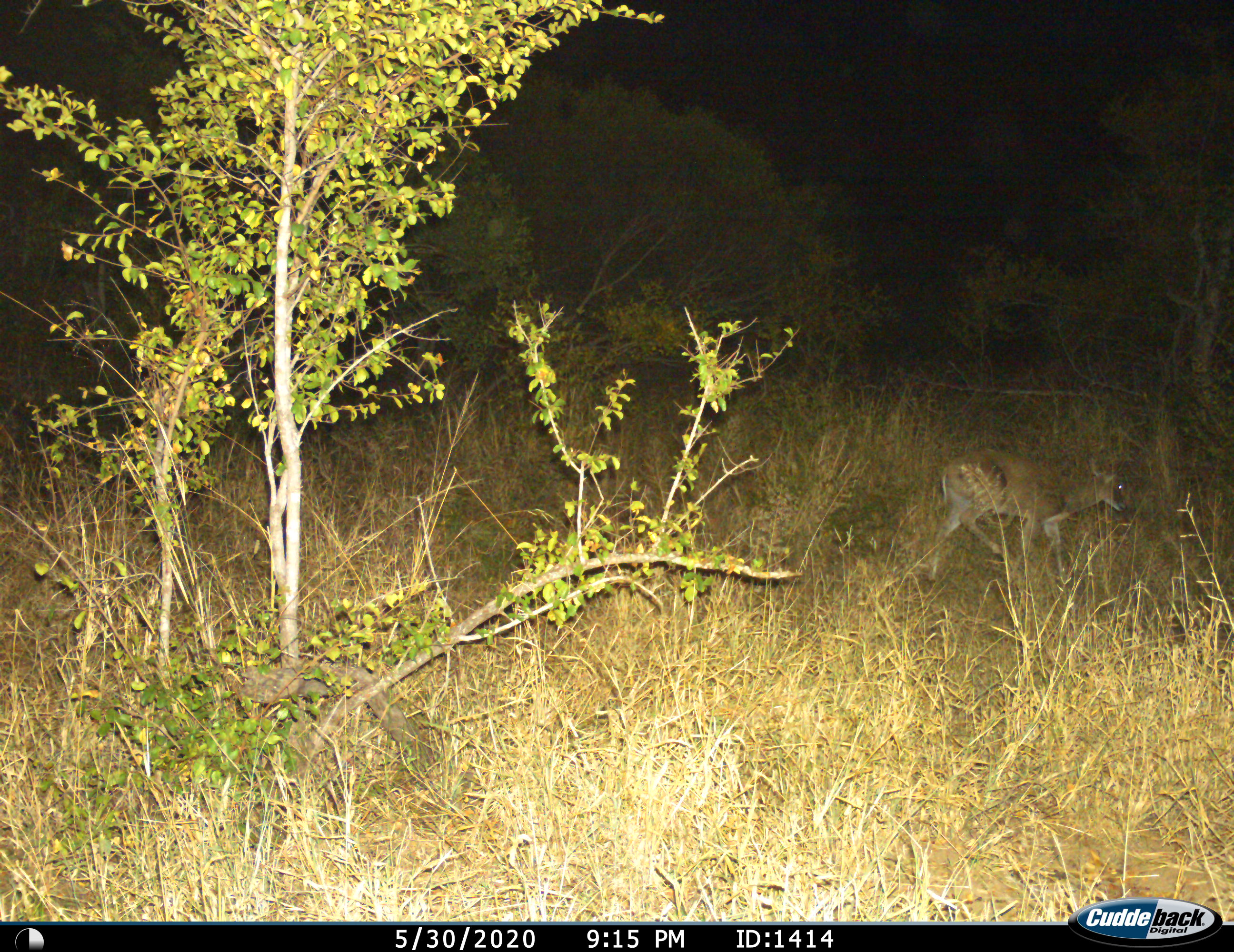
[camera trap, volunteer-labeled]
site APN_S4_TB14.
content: unidentified animal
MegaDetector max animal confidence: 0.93